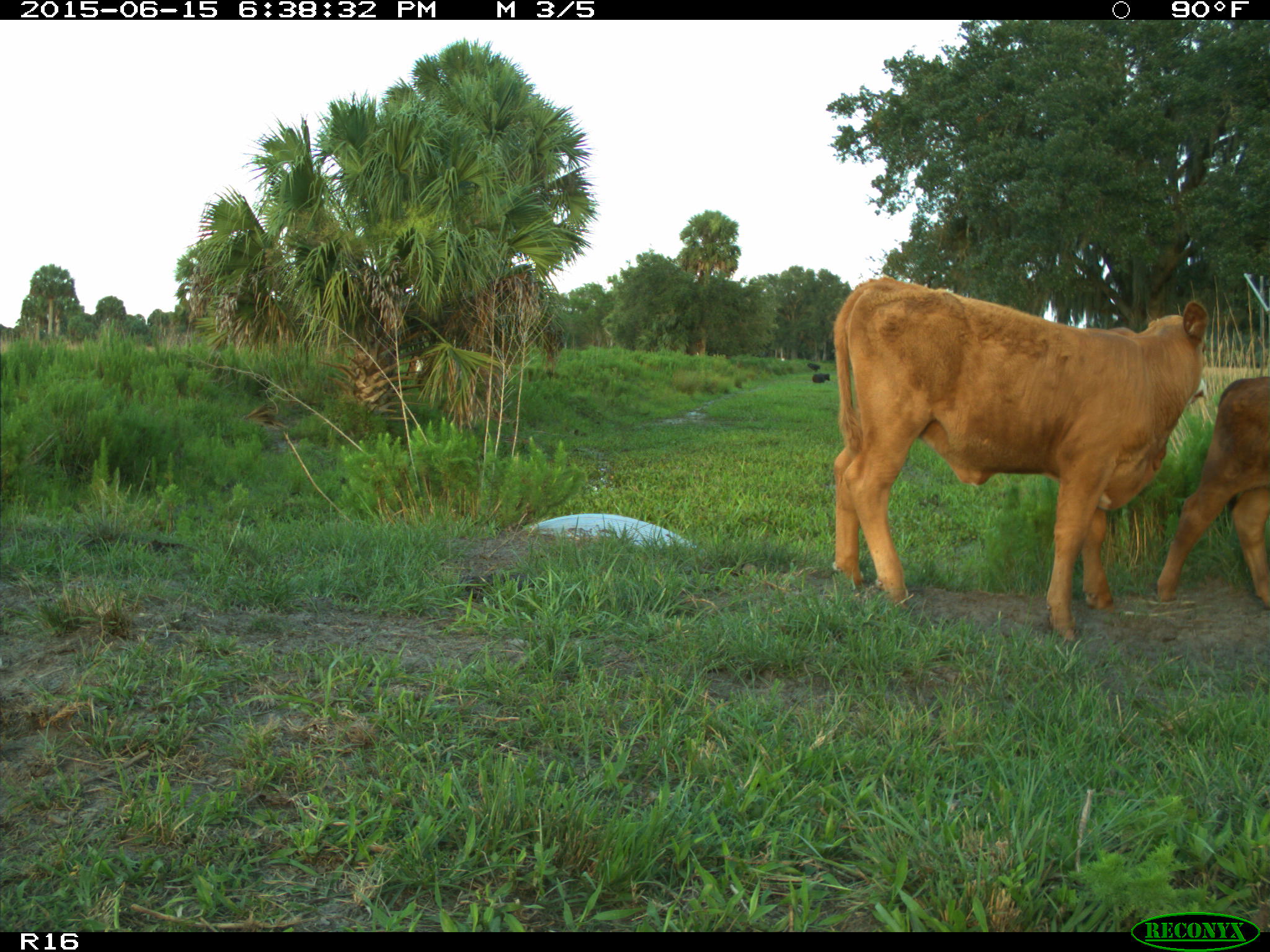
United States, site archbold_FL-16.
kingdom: Animalia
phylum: Chordata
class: Mammalia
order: Artiodactyla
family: Bovidae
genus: Bos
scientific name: Bos taurus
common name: domestic cow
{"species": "Bos taurus (domestic cow)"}